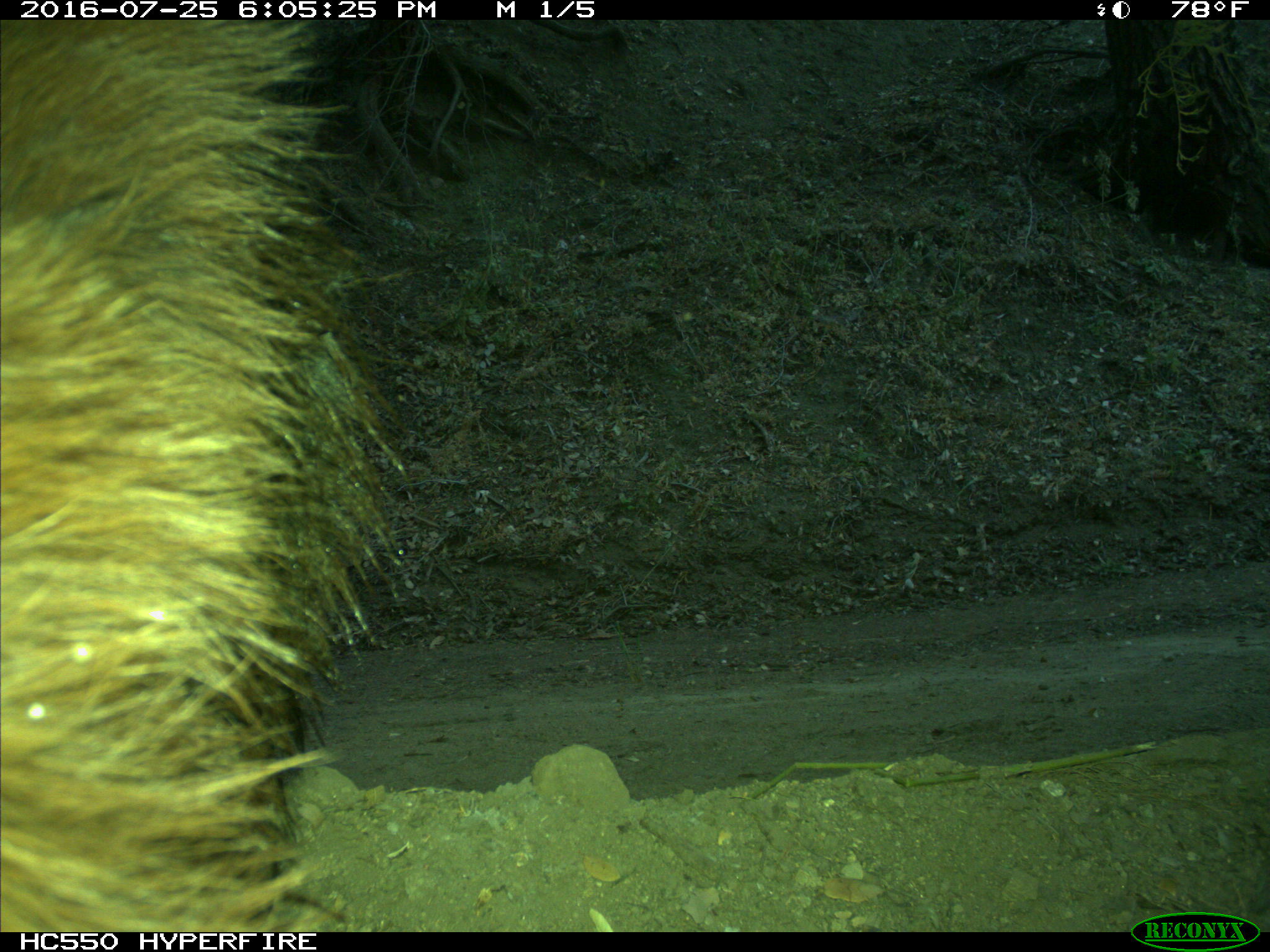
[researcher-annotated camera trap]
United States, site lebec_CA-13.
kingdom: Animalia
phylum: Chordata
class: Mammalia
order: Carnivora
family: Ursidae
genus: Ursus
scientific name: Ursus americanus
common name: american black bear